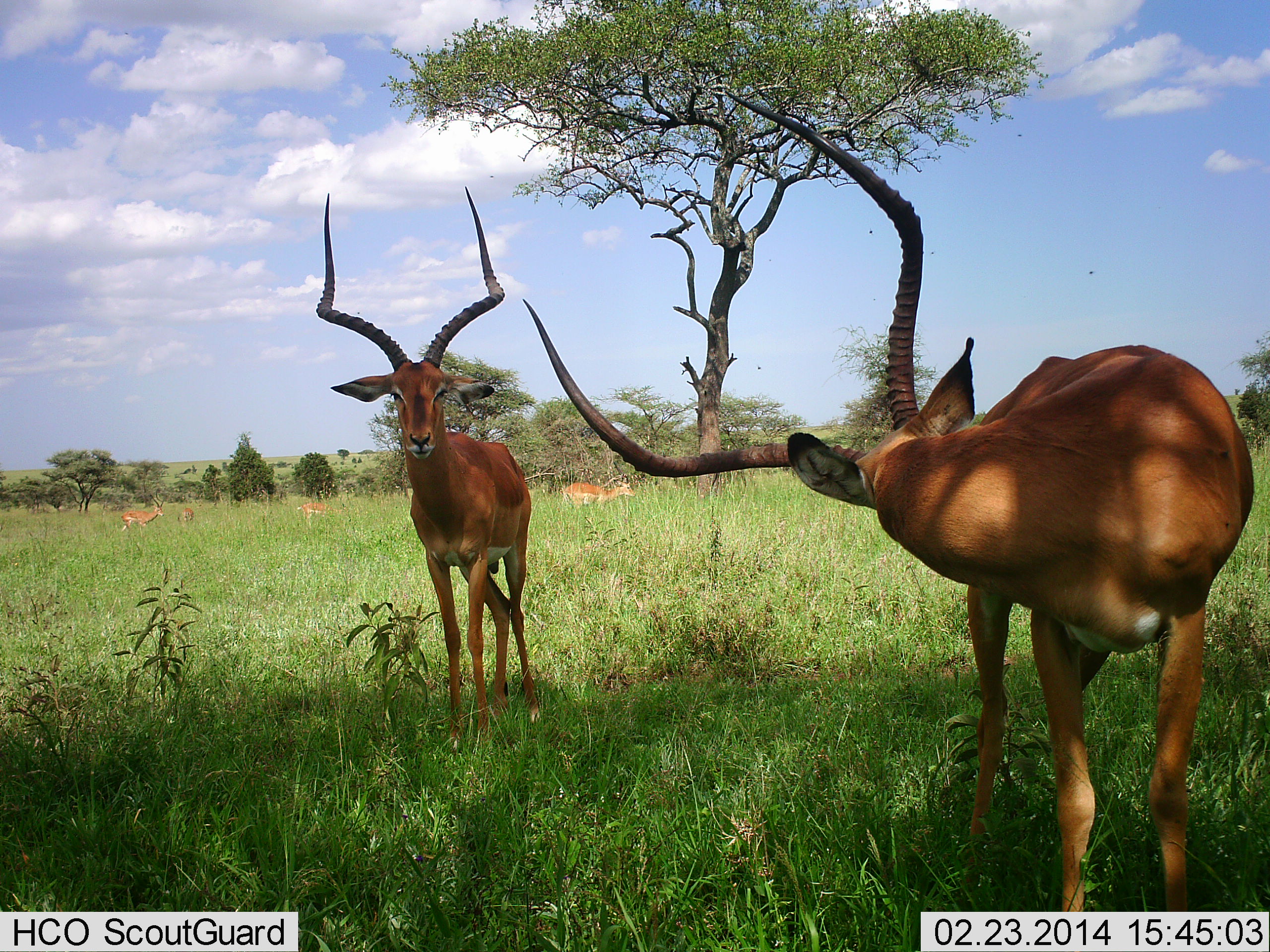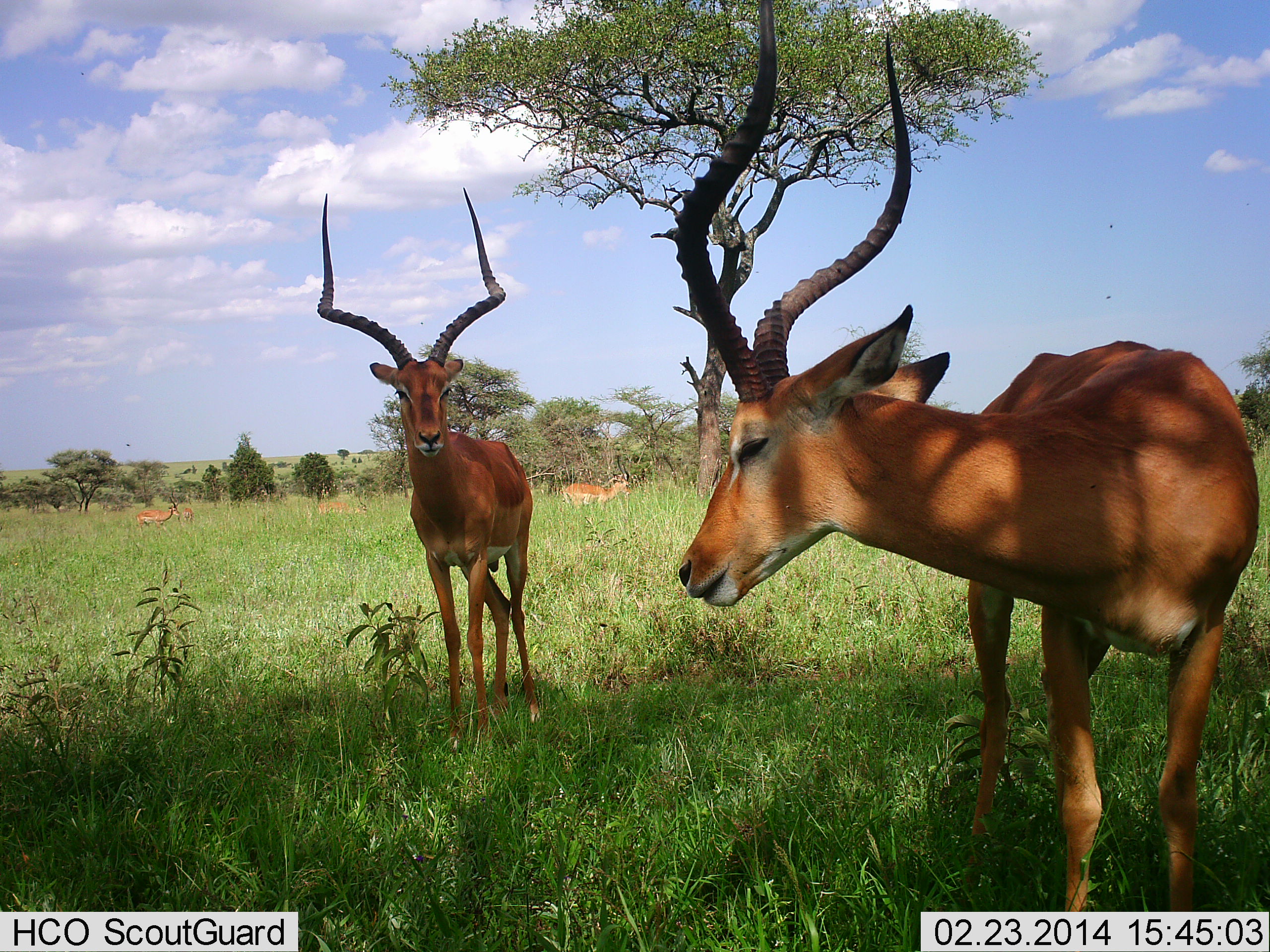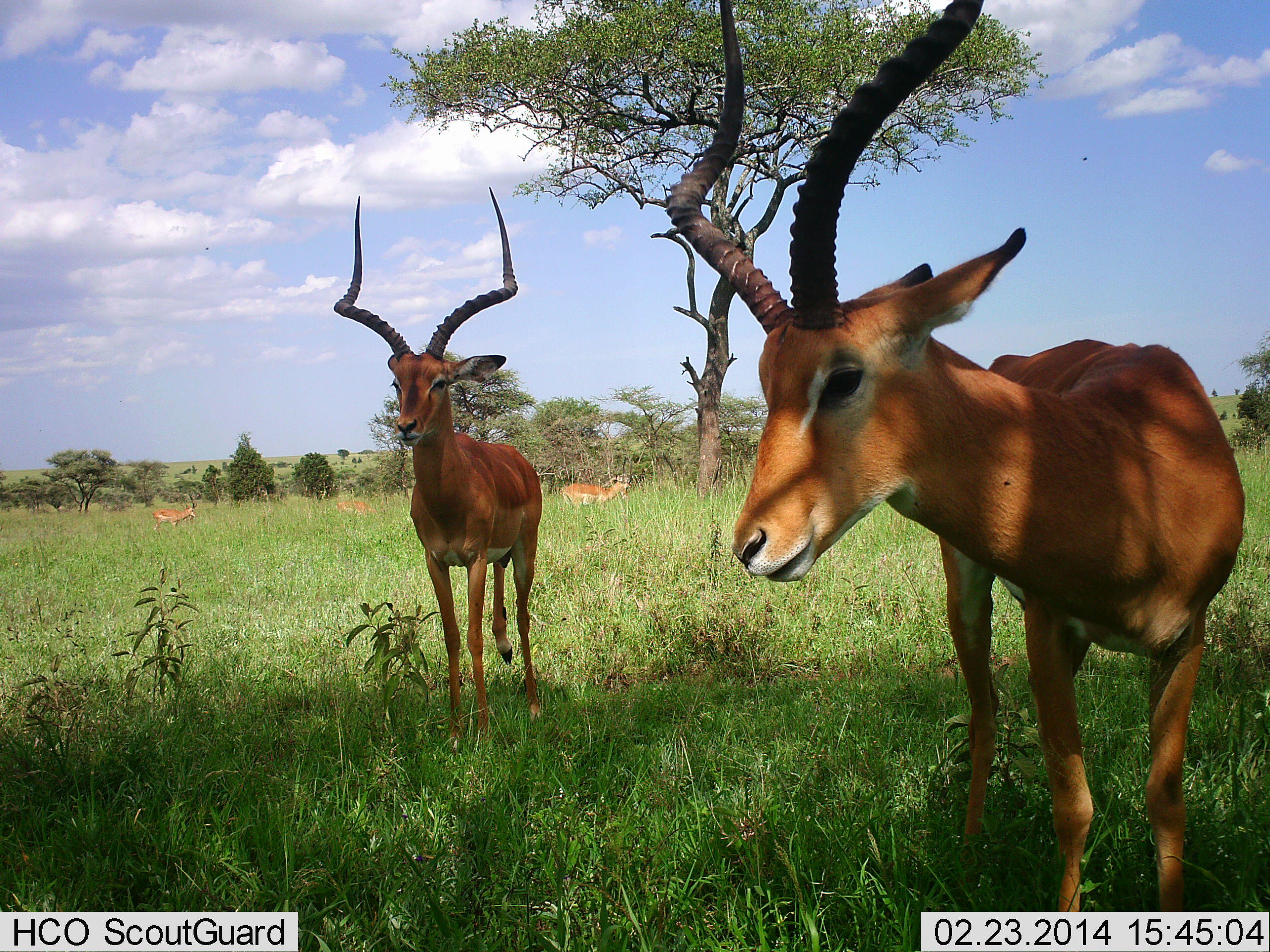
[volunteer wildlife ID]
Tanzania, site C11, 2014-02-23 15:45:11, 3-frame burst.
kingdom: Animalia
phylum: Chordata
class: Mammalia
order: Artiodactyla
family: Bovidae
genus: Aepyceros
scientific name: Aepyceros melampus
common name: impala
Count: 5.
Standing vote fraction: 100%.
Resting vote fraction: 0%.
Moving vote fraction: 36%.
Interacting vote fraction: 0%.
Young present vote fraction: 0%.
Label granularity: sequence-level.